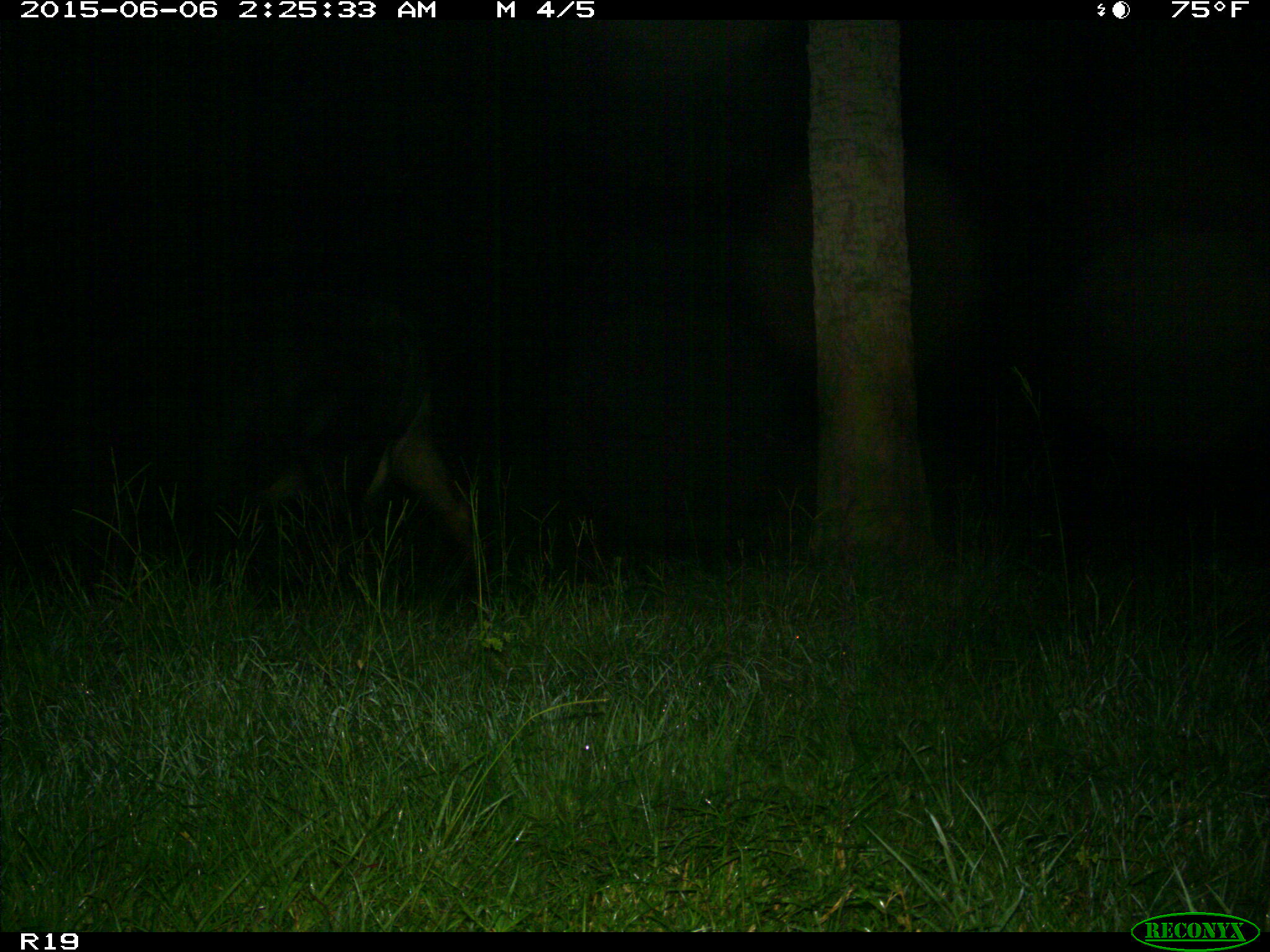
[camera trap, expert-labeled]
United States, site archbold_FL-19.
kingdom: Animalia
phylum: Chordata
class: Mammalia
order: Artiodactyla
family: Bovidae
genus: Bos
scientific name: Bos taurus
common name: domestic cow